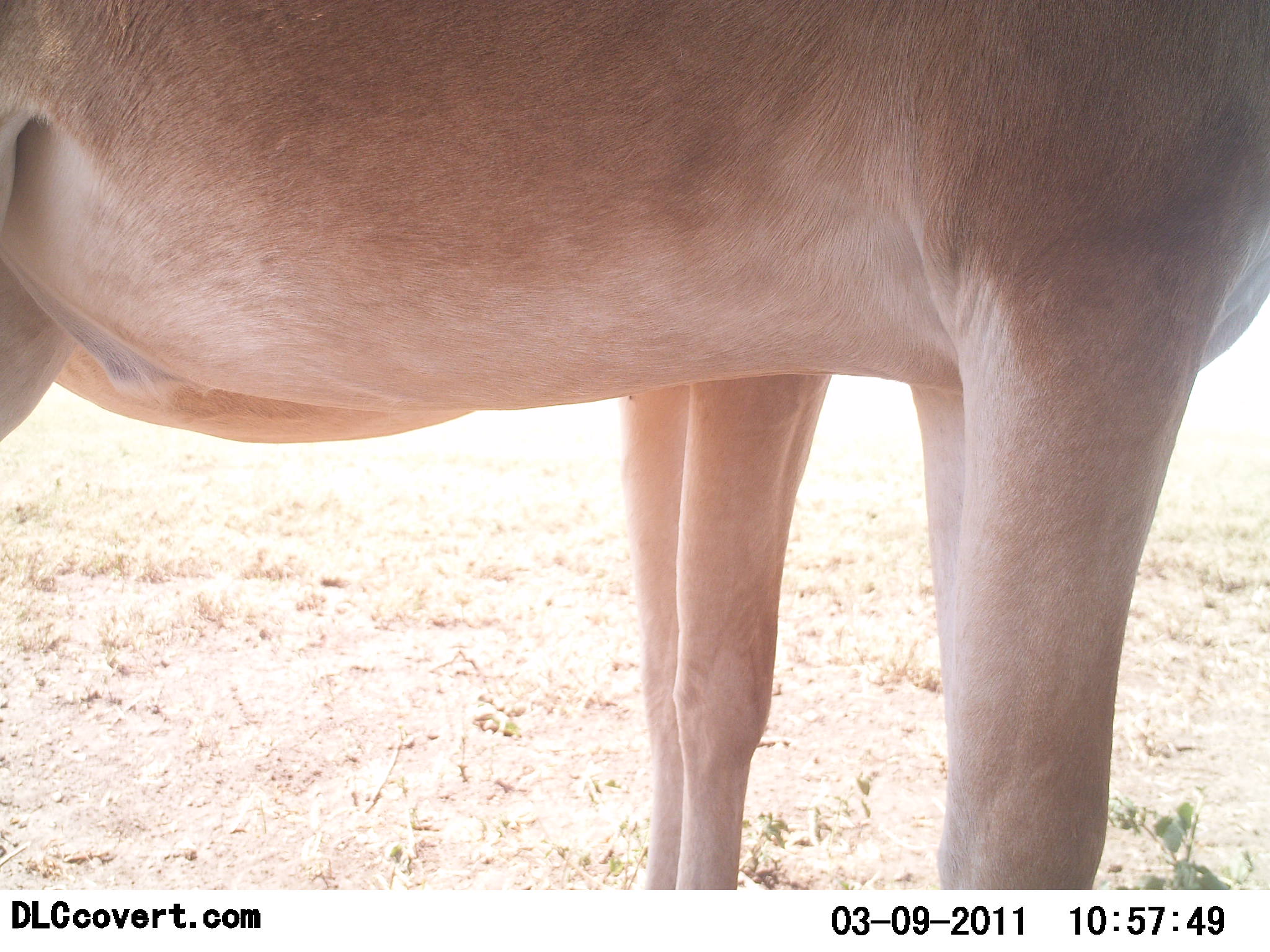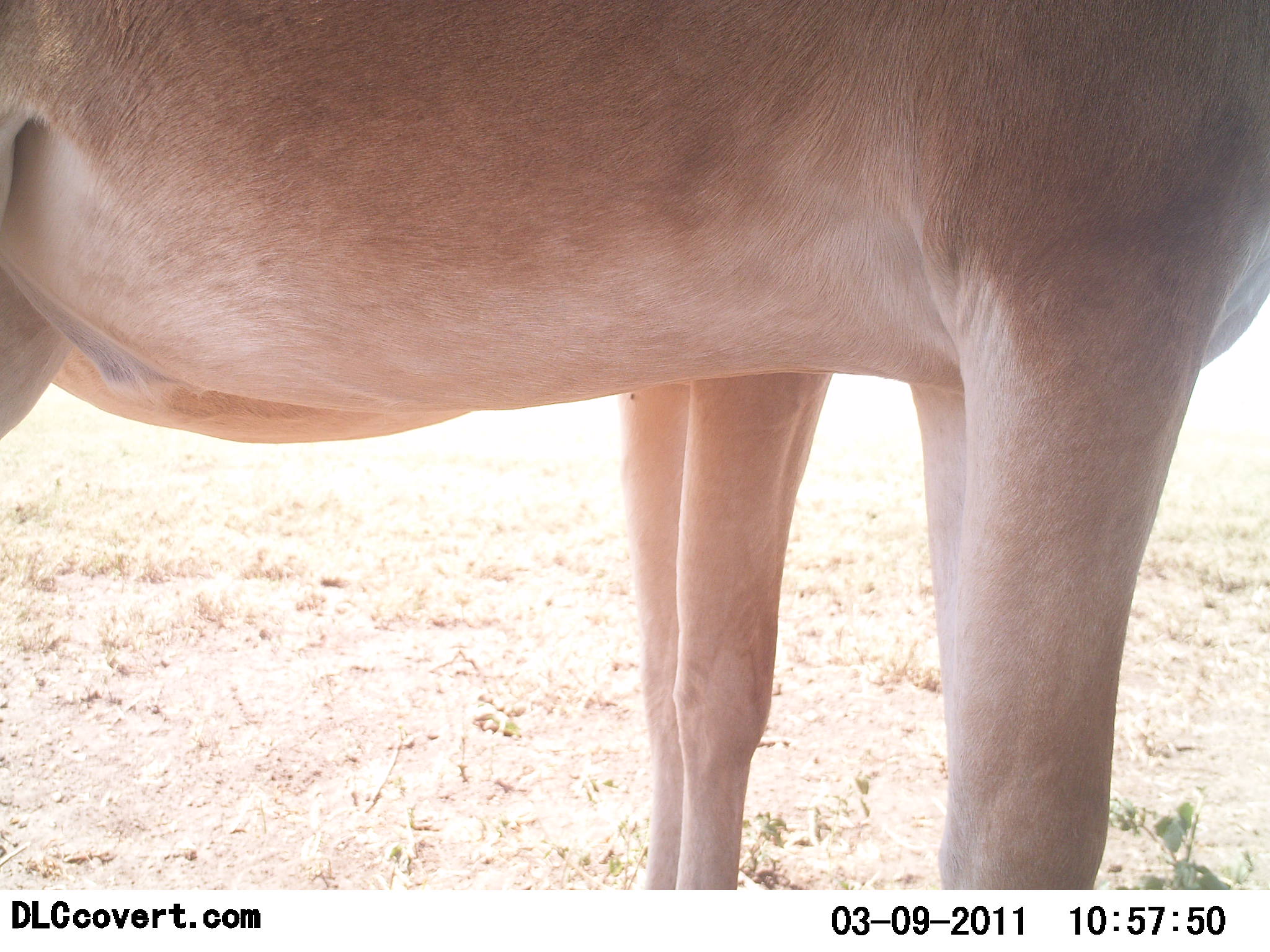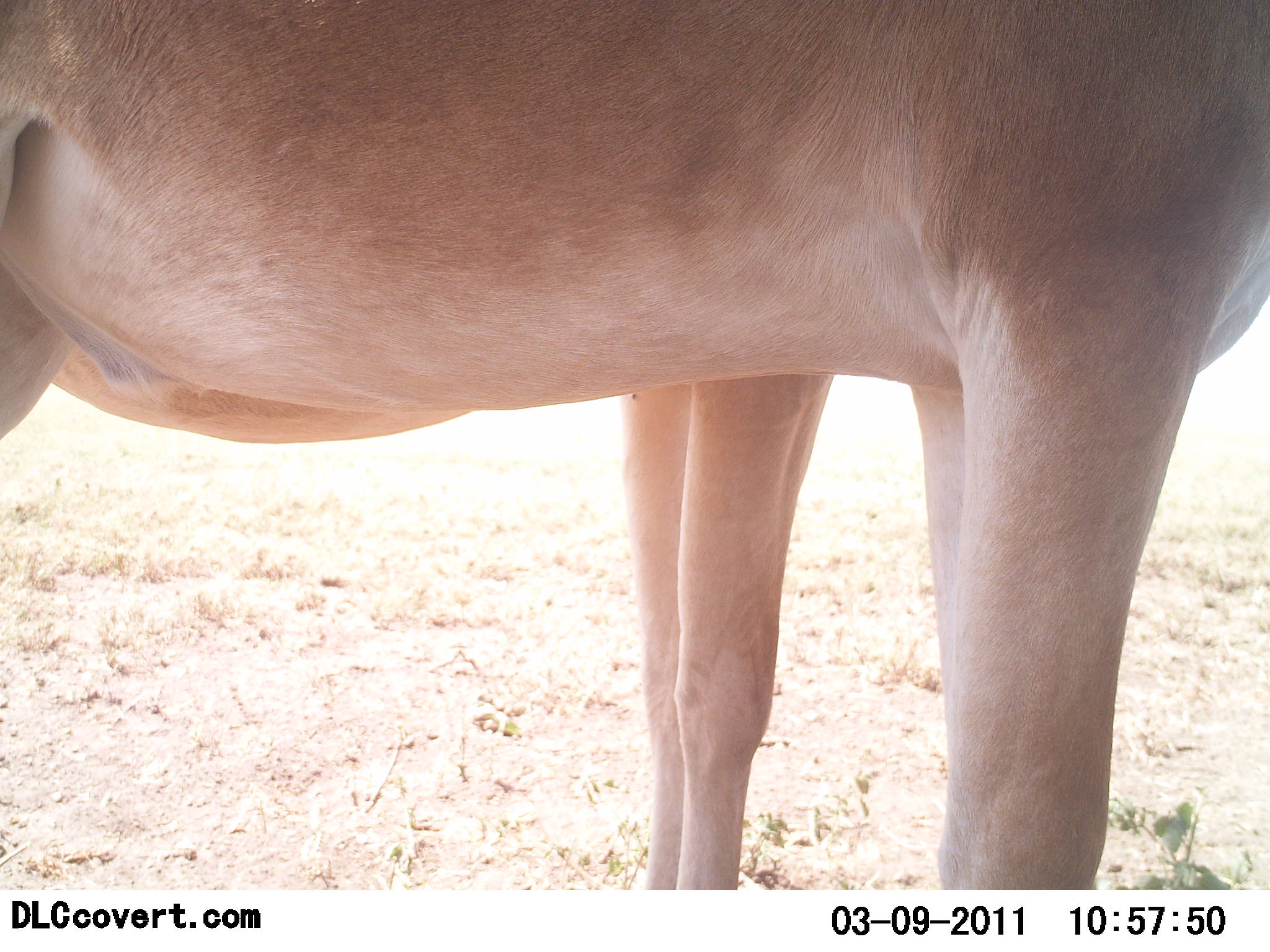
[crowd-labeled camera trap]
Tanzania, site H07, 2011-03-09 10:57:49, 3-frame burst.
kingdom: Animalia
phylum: Chordata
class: Mammalia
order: Artiodactyla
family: Bovidae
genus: Alcelaphus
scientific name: Alcelaphus buselaphus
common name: hartebeest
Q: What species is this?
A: Hartebeest (Alcelaphus buselaphus).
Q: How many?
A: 2.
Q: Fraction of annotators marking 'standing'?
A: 100%.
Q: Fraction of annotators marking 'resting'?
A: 0%.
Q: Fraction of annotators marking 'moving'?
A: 0%.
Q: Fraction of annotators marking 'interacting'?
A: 0%.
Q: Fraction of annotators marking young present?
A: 0%.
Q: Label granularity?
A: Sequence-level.